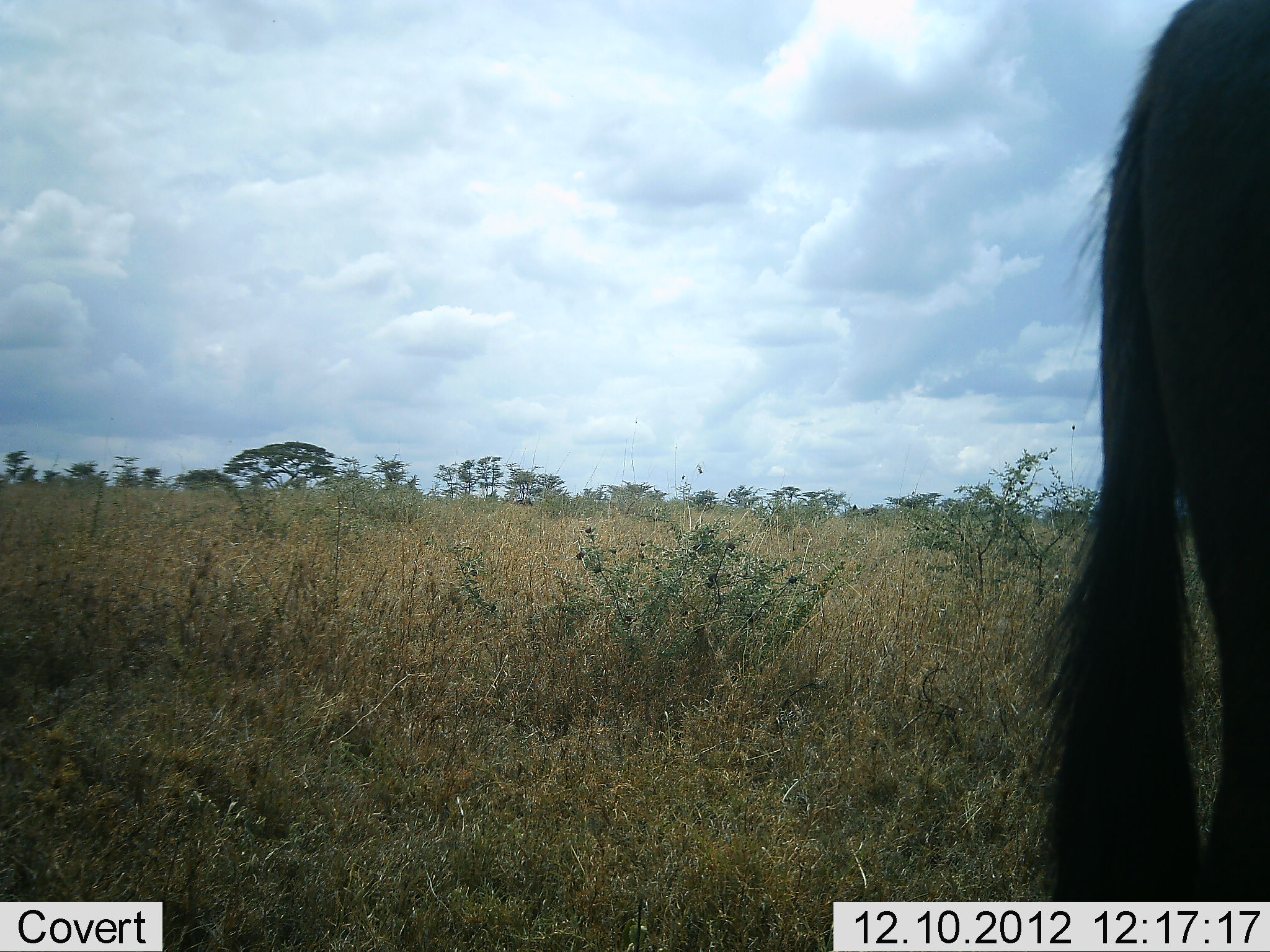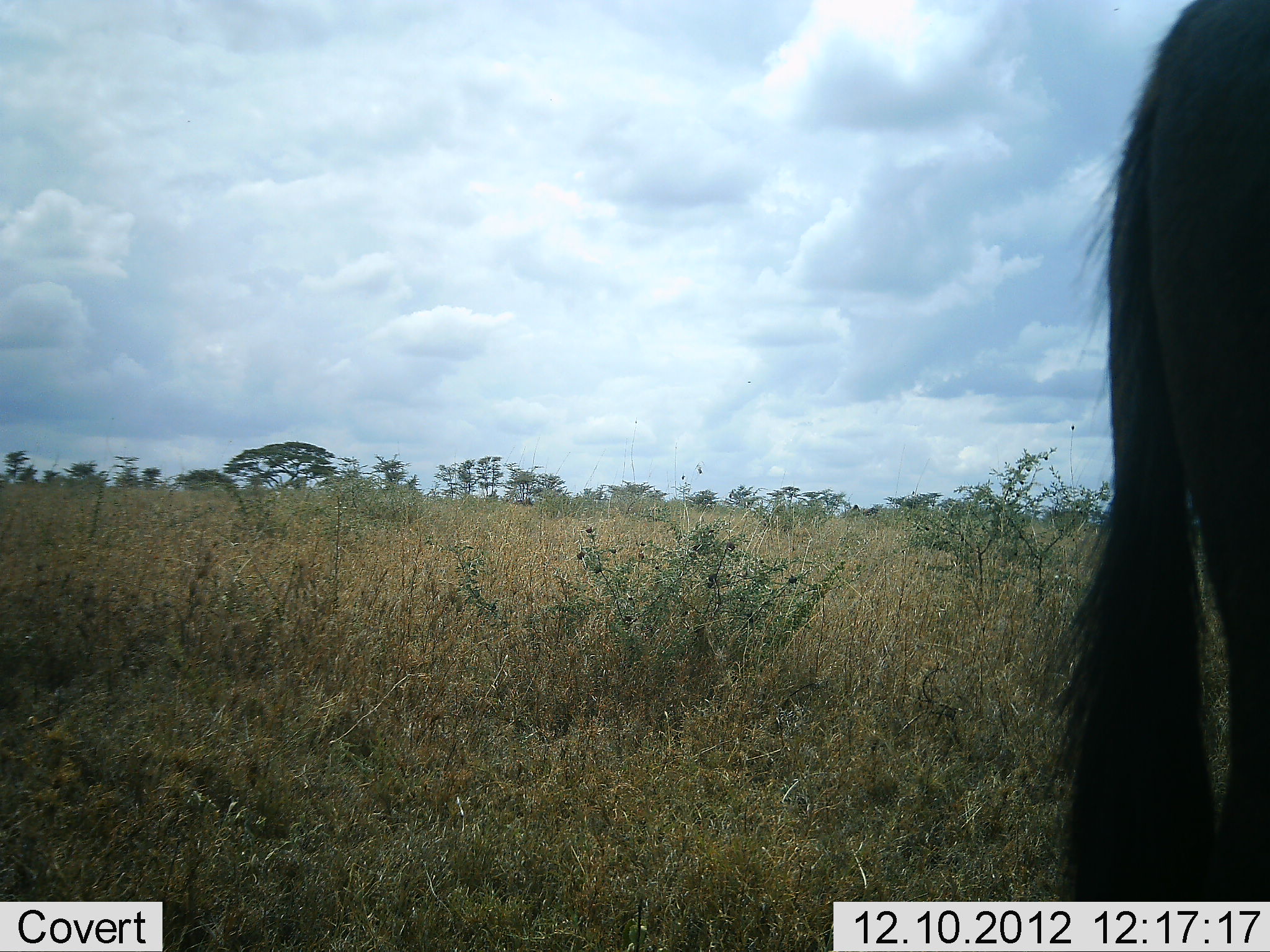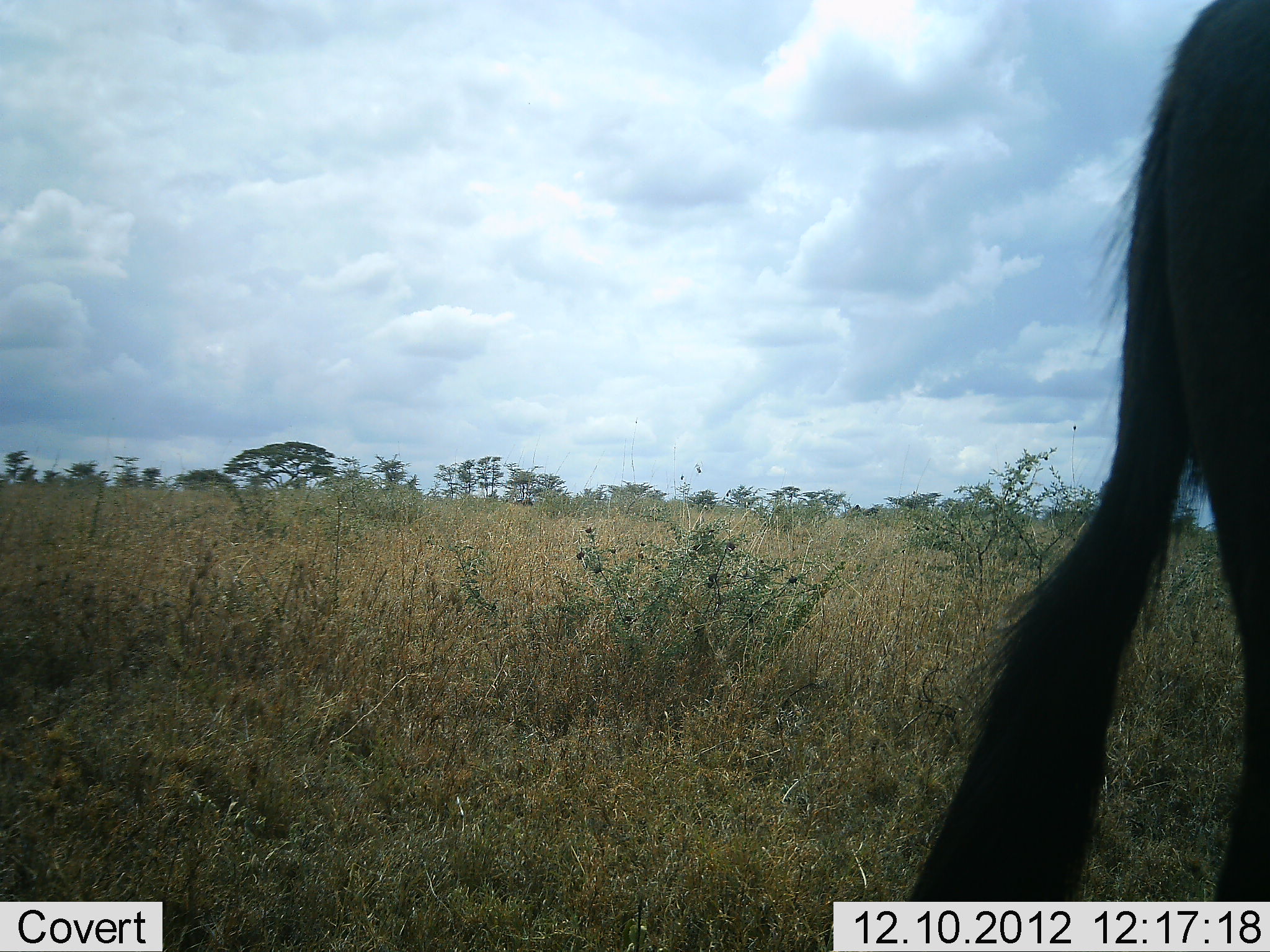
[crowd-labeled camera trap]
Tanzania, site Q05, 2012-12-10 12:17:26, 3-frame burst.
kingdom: Animalia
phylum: Chordata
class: Mammalia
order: Artiodactyla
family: Bovidae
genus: Connochaetes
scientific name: Connochaetes taurinus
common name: blue wildebeest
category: wildebeest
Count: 1.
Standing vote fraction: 100%.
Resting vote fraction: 0%.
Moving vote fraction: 0%.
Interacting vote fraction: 0%.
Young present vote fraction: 0%.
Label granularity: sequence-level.